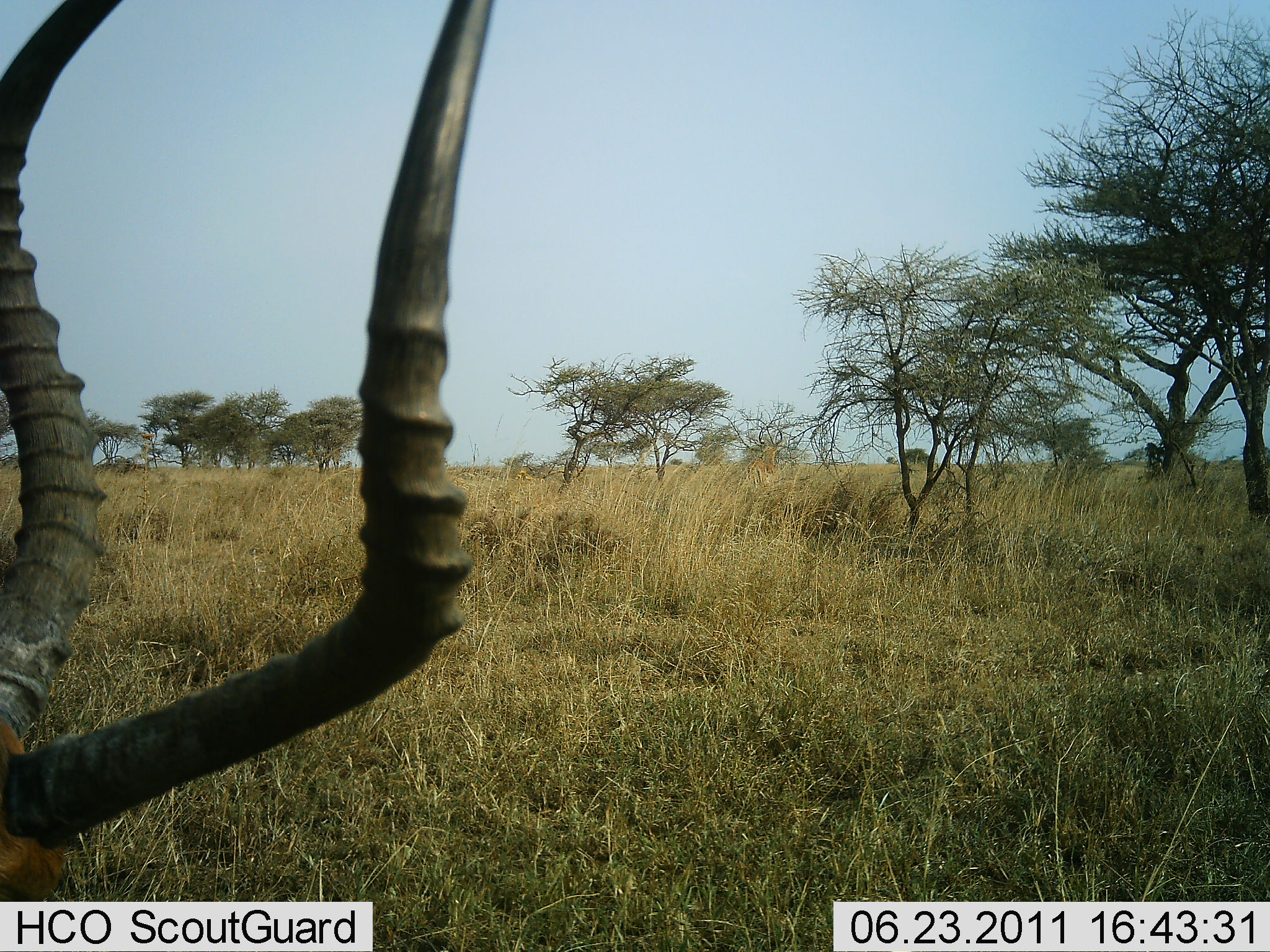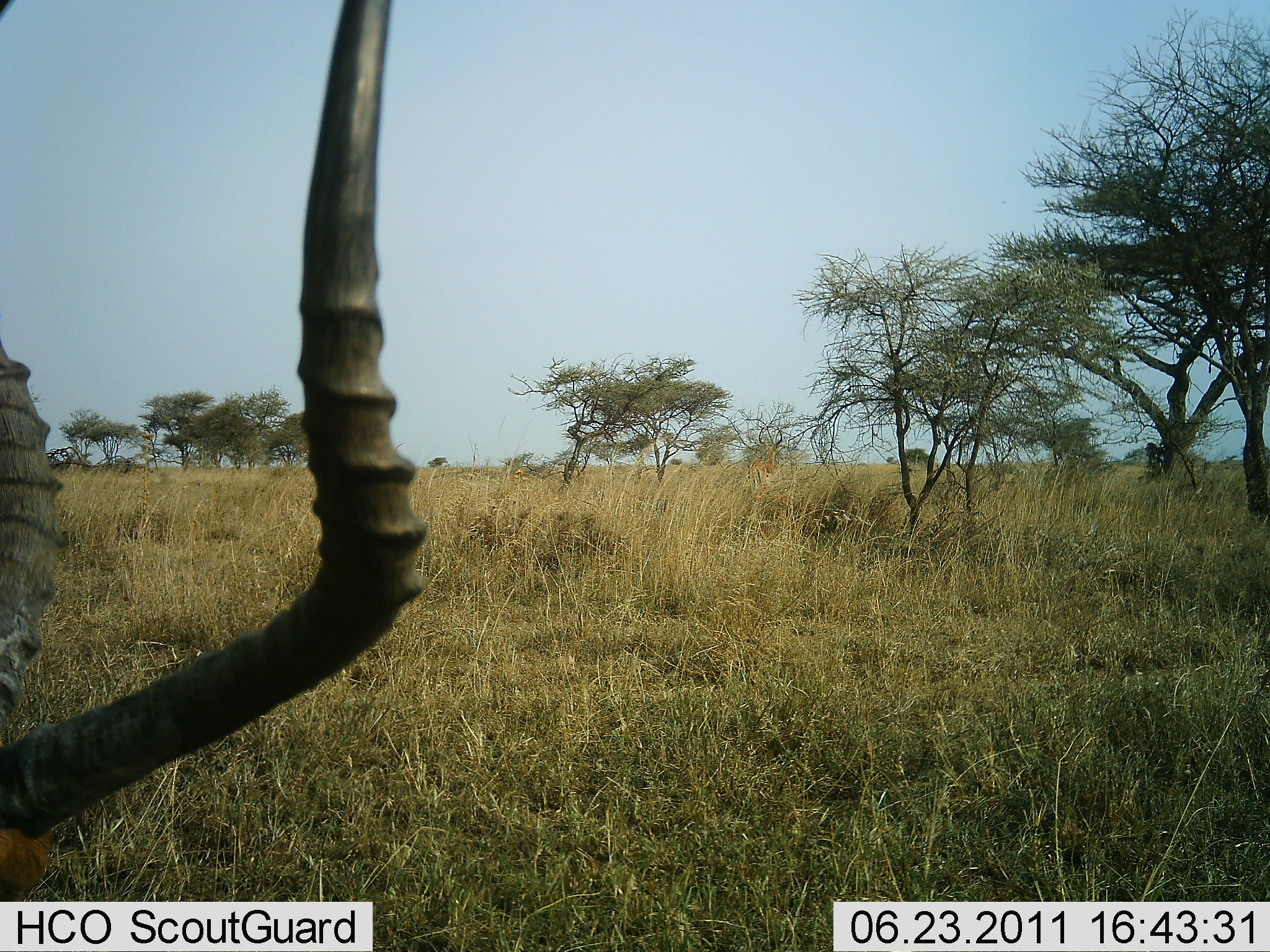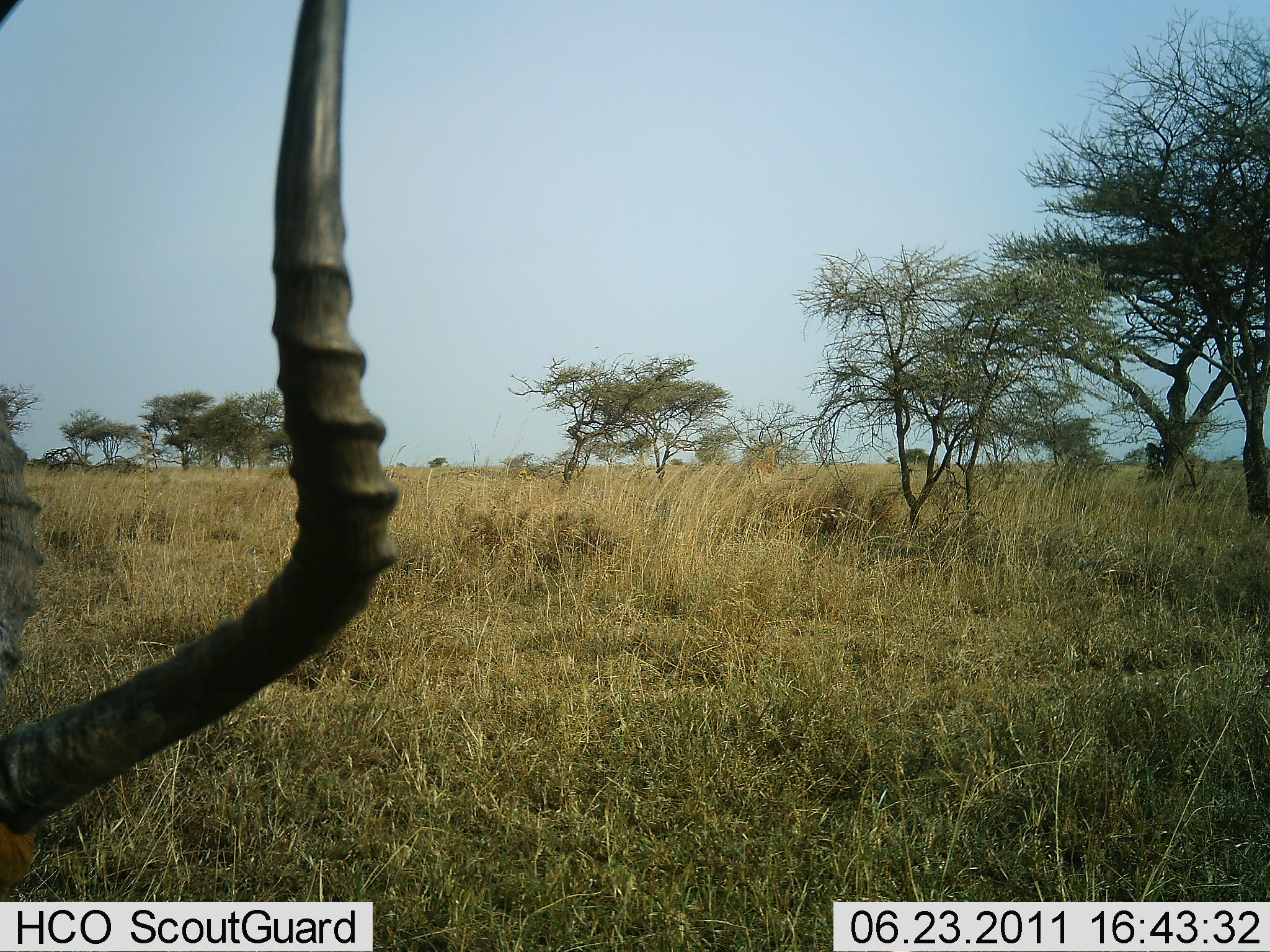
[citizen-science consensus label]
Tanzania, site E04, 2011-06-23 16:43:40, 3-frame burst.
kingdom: Animalia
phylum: Chordata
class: Mammalia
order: Artiodactyla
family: Bovidae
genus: Aepyceros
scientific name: Aepyceros melampus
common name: impala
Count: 1.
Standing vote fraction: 64%.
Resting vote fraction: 9%.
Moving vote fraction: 18%.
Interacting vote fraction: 0%.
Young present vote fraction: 0%.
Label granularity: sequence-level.